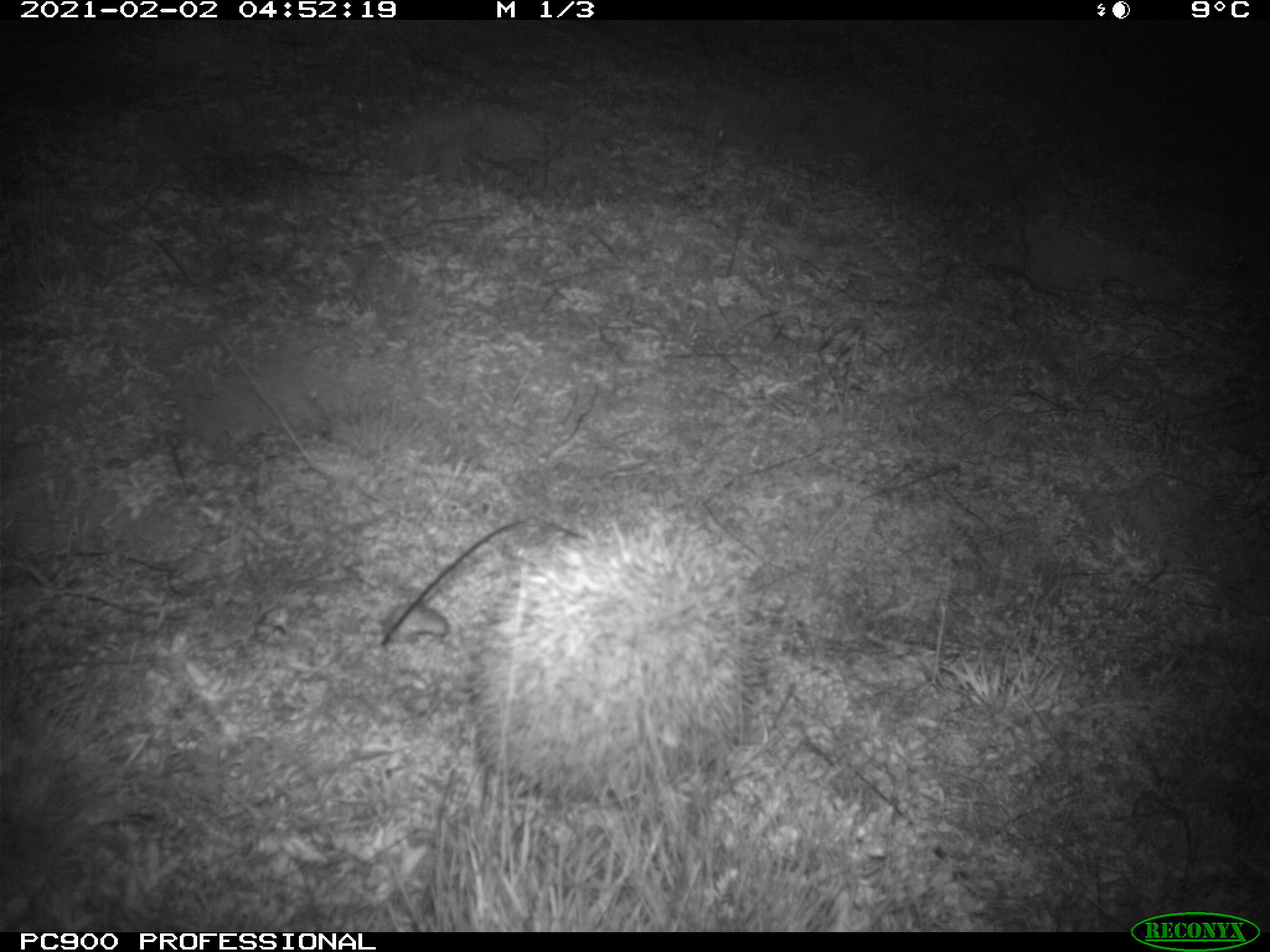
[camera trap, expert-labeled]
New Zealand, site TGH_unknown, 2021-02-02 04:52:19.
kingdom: Animalia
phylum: Chordata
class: Mammalia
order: Eulipotyphla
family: Erinaceidae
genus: Erinaceus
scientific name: Erinaceus europaeus europaeus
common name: european hedgehog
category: hedgehog